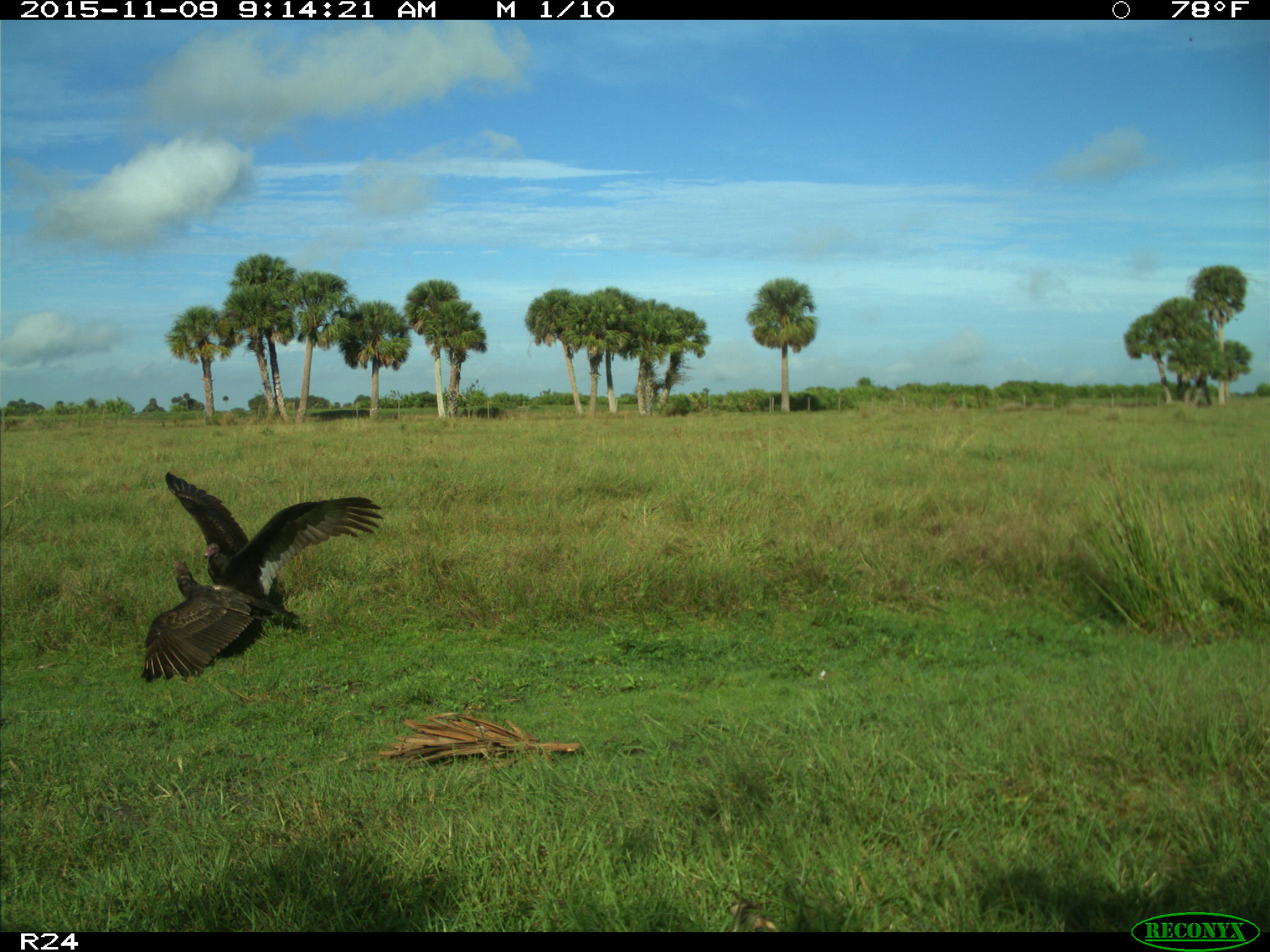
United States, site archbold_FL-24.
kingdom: Animalia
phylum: Chordata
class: Aves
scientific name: Aves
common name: birds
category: unidentified bird